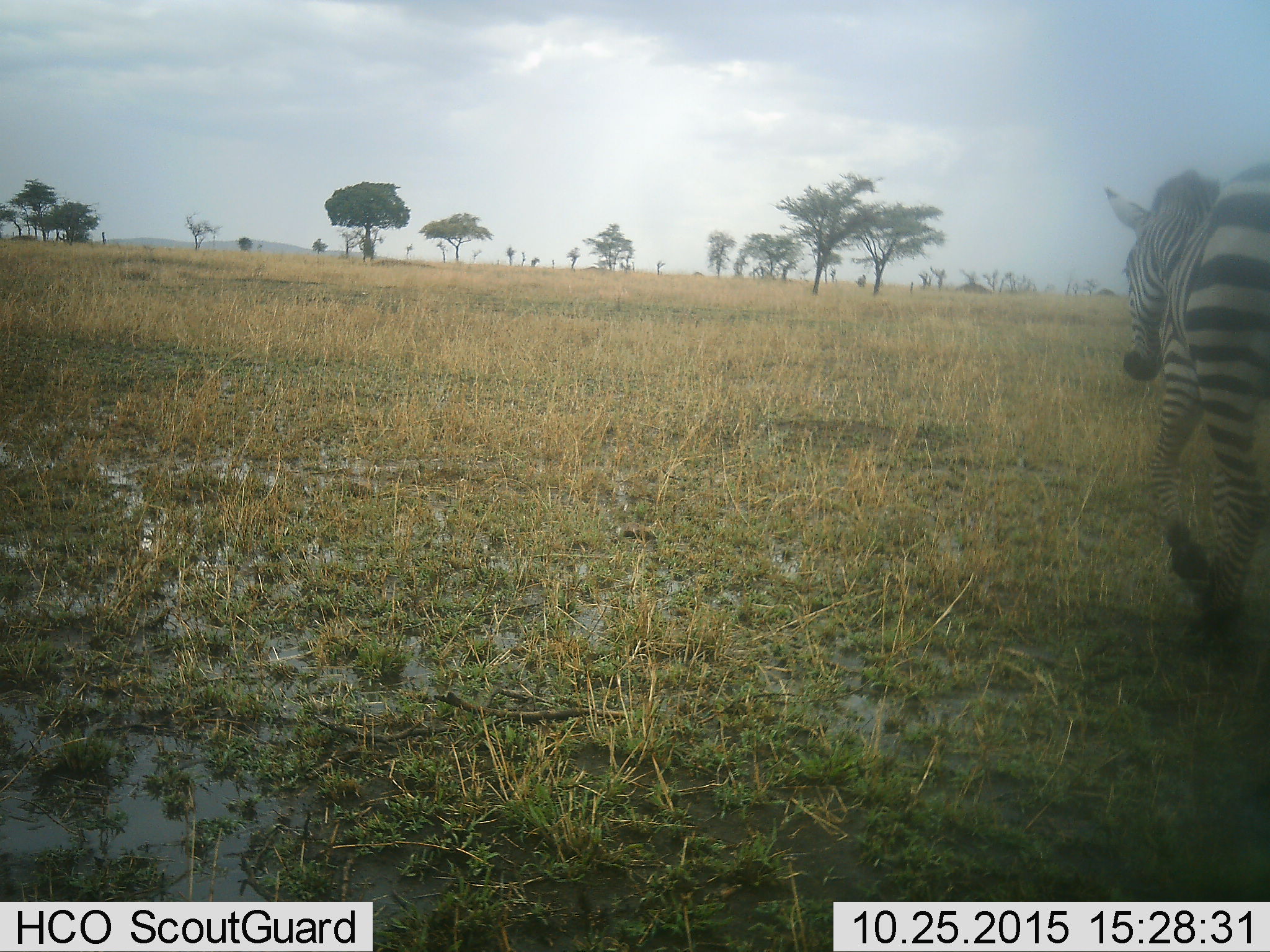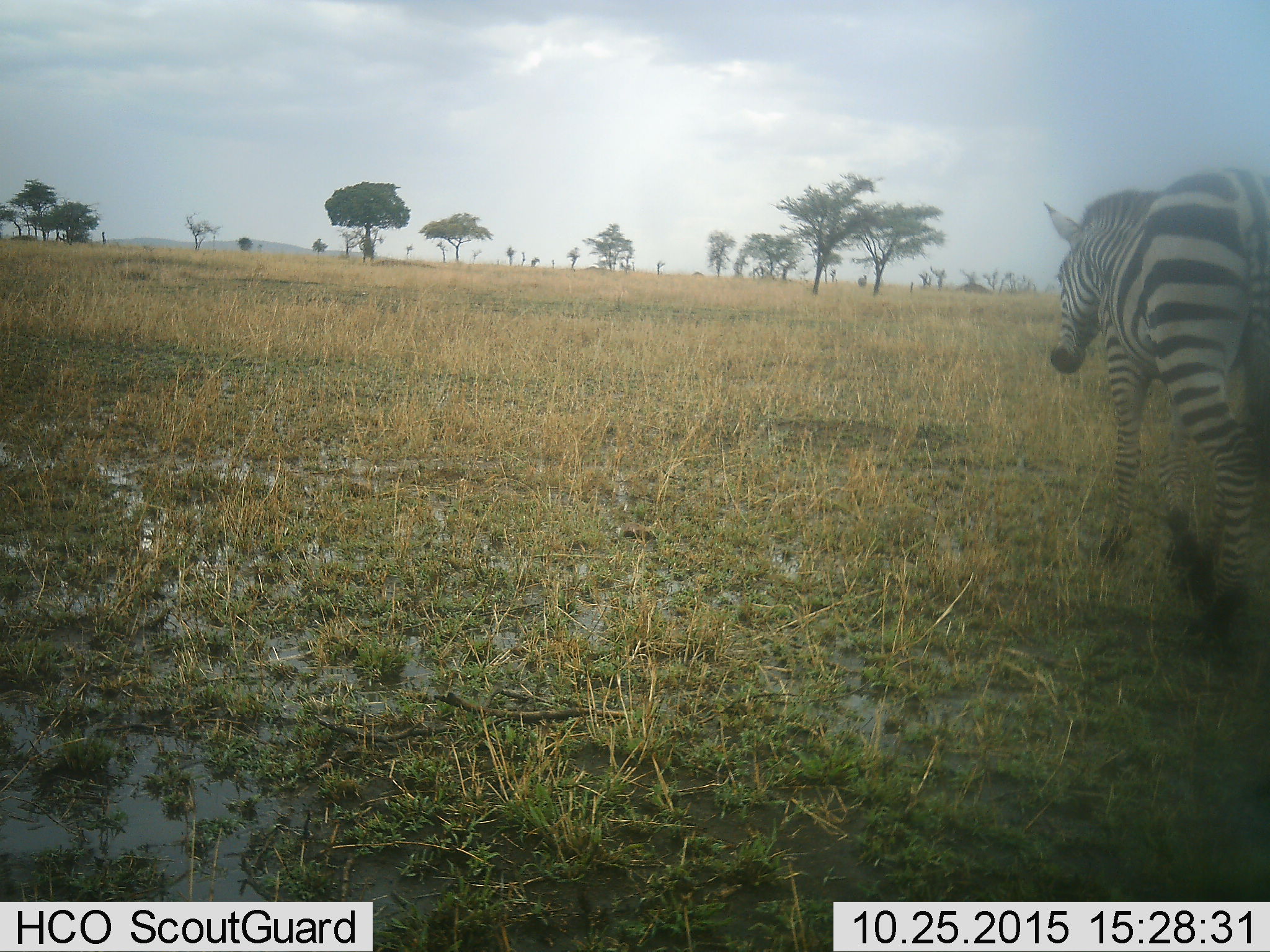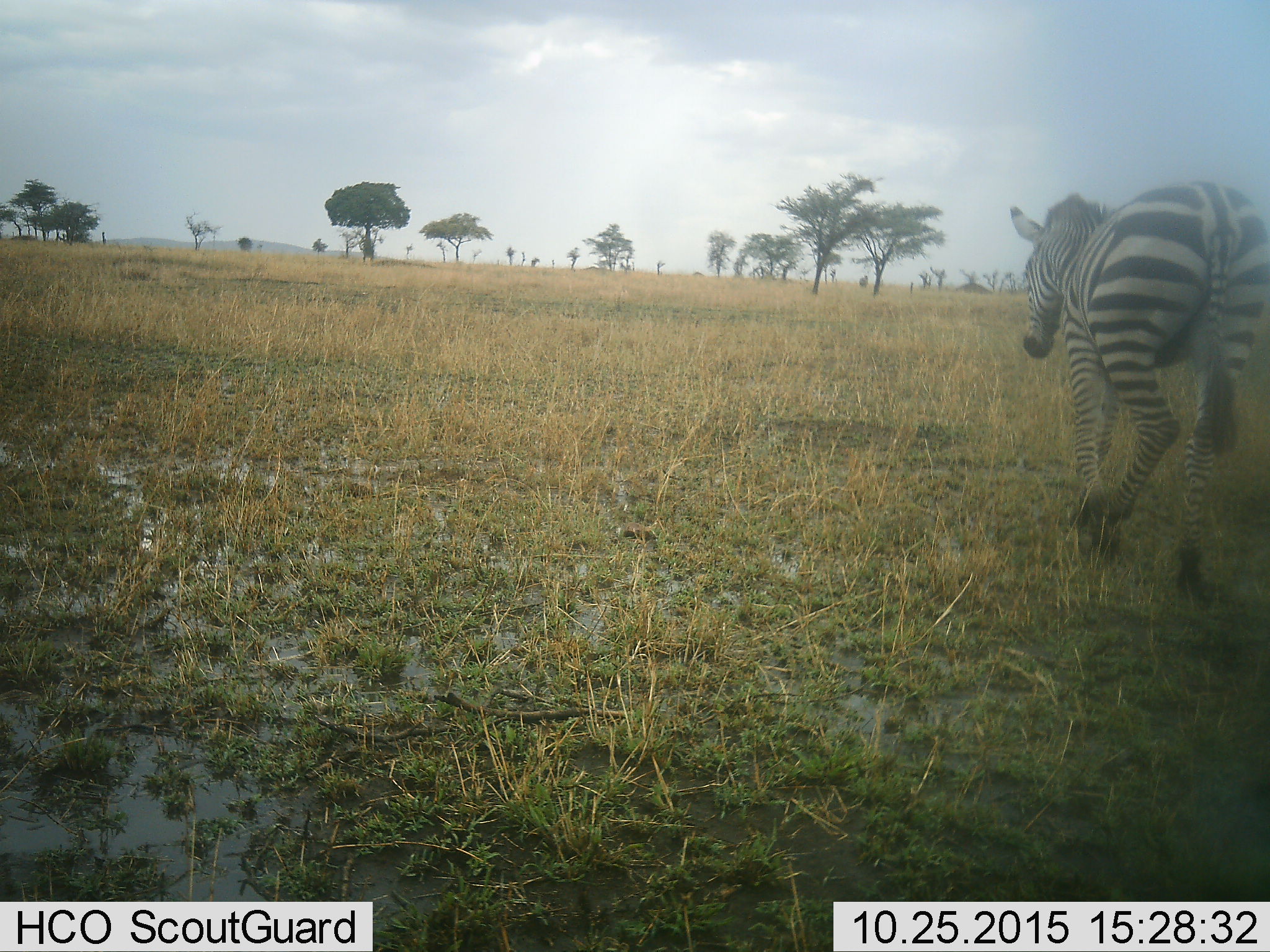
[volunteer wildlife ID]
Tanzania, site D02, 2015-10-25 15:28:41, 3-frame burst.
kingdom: Animalia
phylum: Chordata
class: Mammalia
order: Perissodactyla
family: Equidae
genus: Equus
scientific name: Equus quagga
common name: plains zebra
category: zebra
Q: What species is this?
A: Zebra (plains zebra) (Equus quagga).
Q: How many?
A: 1.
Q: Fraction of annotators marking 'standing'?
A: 0%.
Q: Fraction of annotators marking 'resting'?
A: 0%.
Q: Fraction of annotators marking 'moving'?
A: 100%.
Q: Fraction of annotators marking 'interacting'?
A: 0%.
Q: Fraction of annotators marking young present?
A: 0%.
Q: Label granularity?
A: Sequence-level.